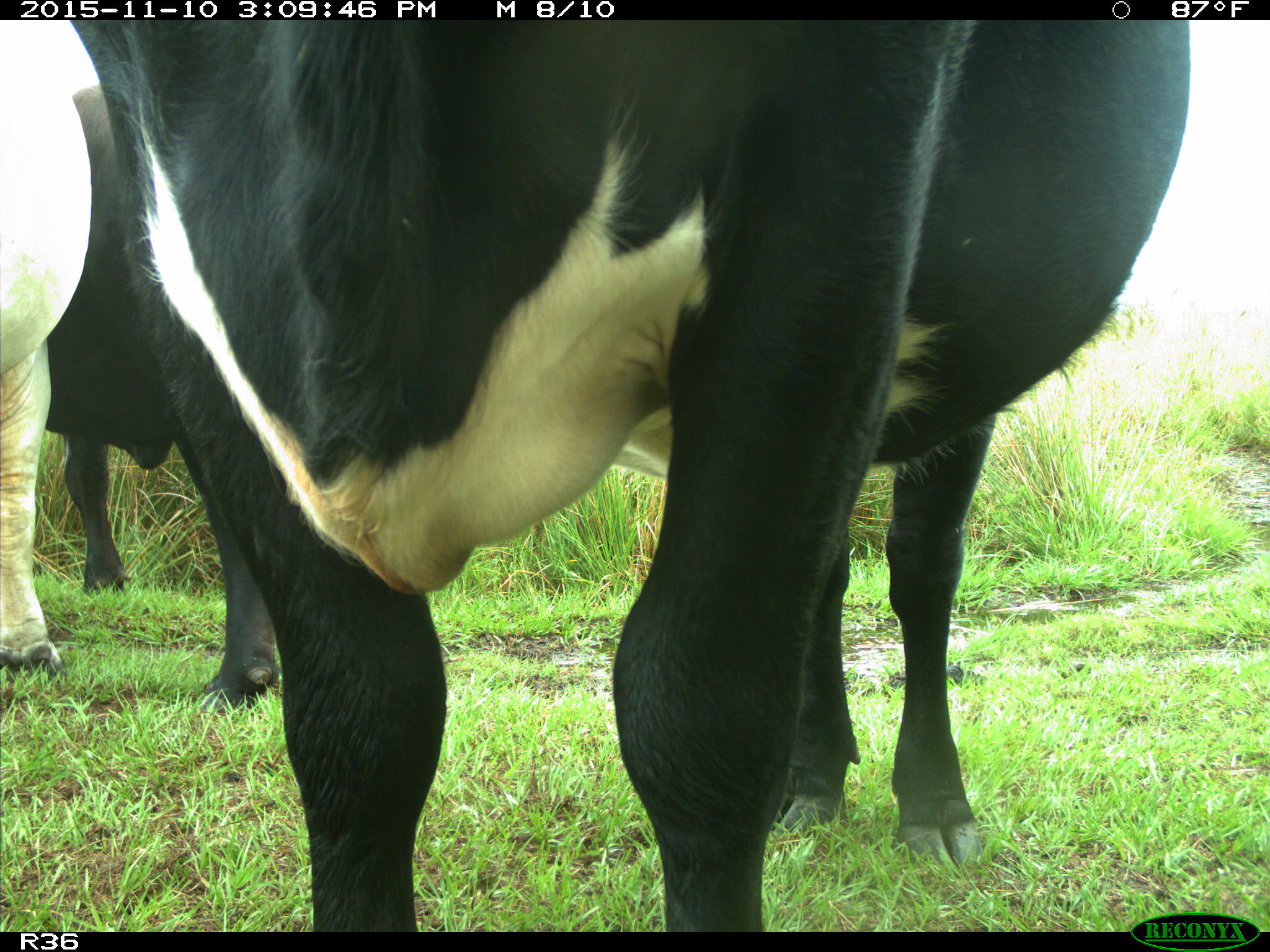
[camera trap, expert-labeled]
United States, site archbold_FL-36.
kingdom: Animalia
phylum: Chordata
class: Mammalia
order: Artiodactyla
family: Bovidae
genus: Bos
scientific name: Bos taurus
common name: domestic cow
Bos taurus (domestic cow).